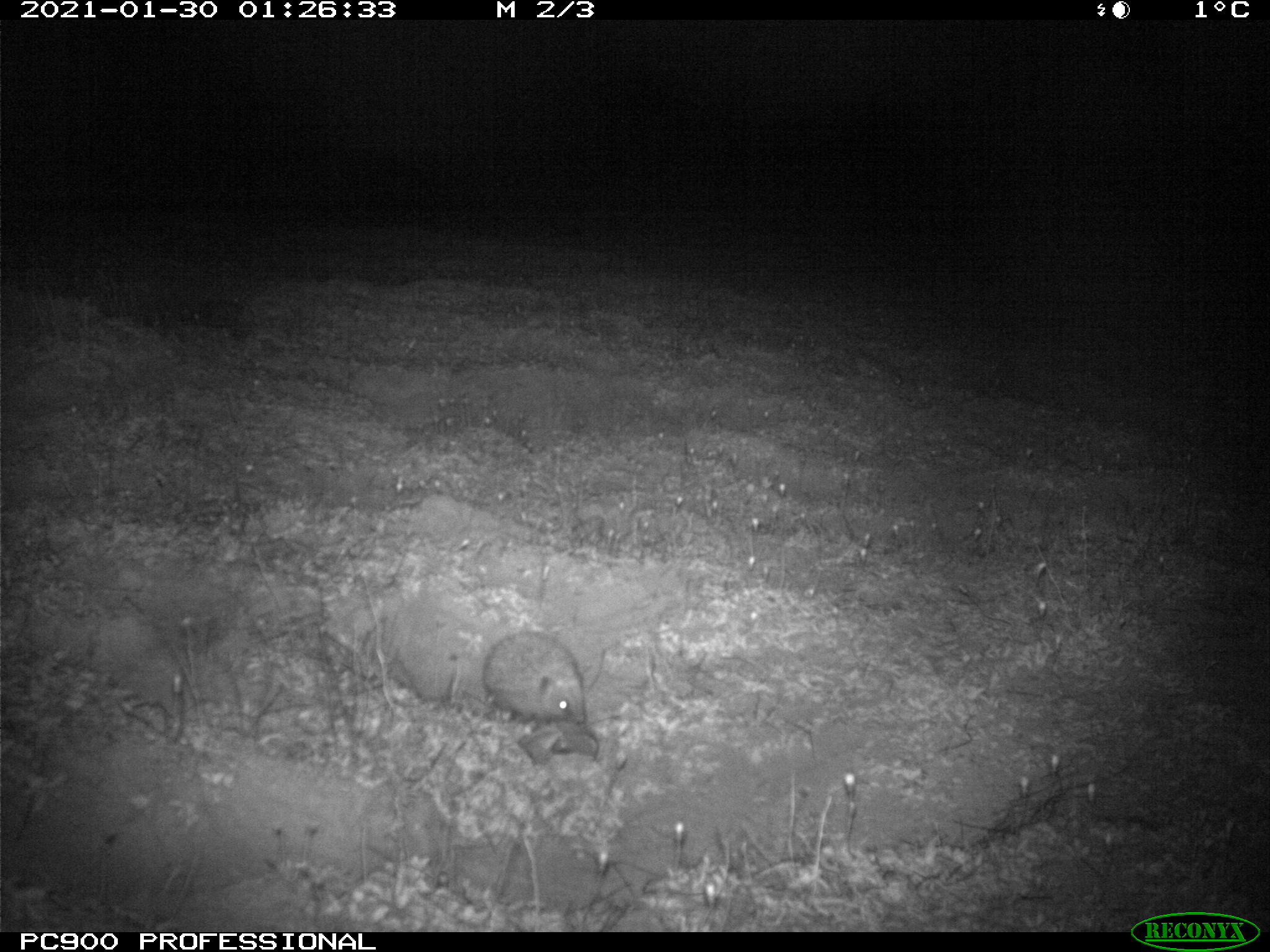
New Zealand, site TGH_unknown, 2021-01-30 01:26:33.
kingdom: Animalia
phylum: Chordata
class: Mammalia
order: Eulipotyphla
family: Erinaceidae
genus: Erinaceus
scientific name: Erinaceus europaeus europaeus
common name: european hedgehog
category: hedgehog